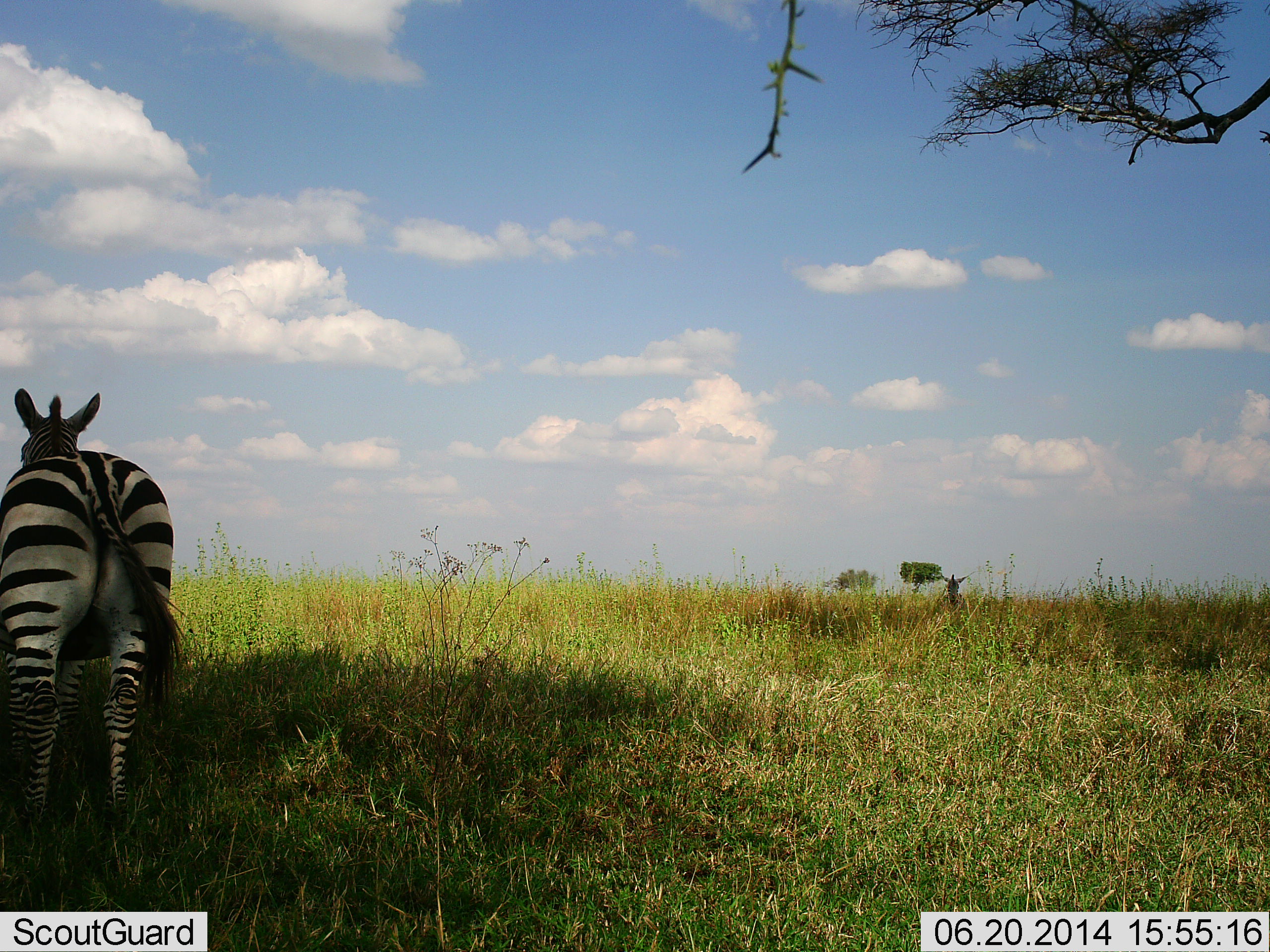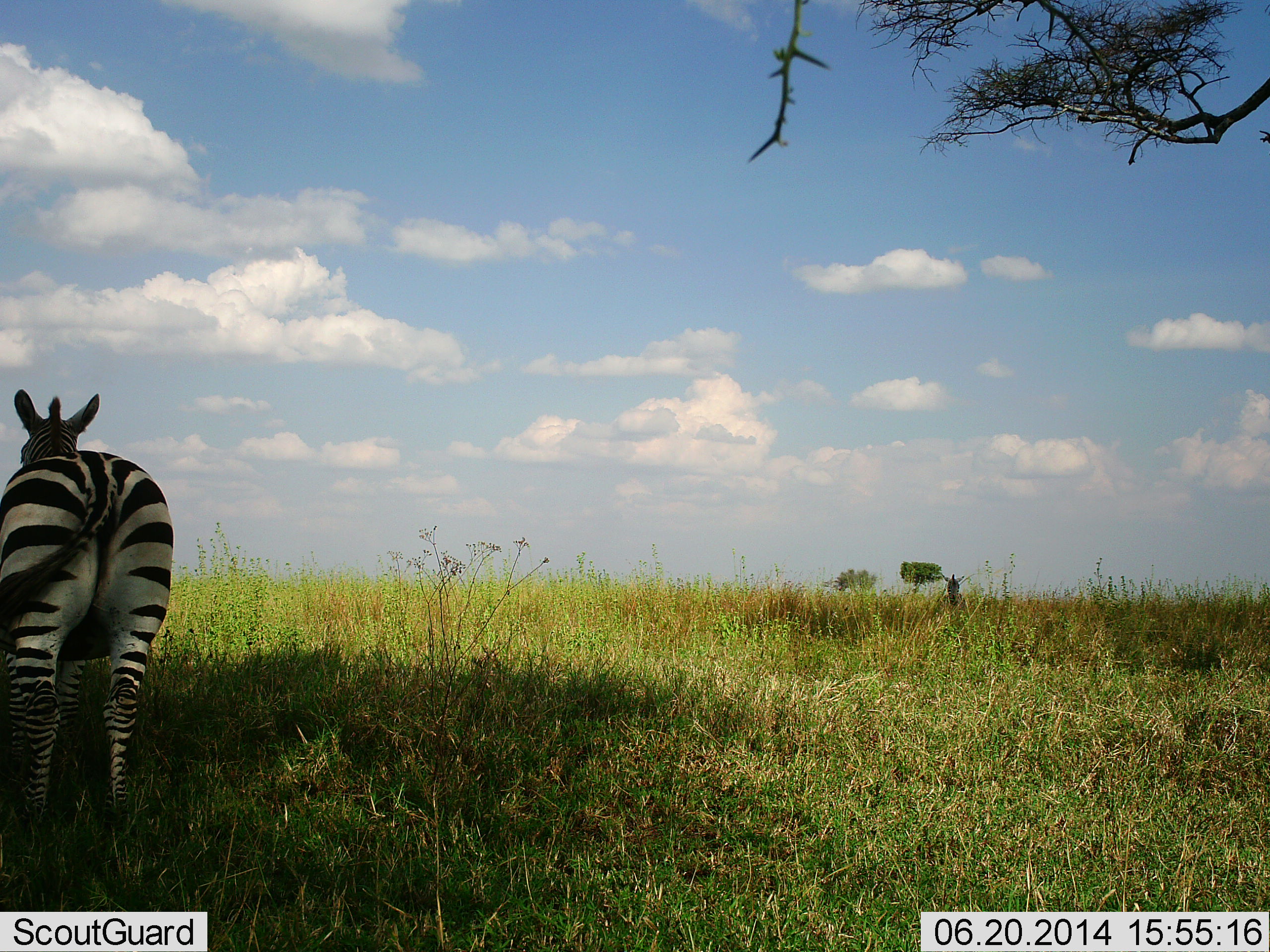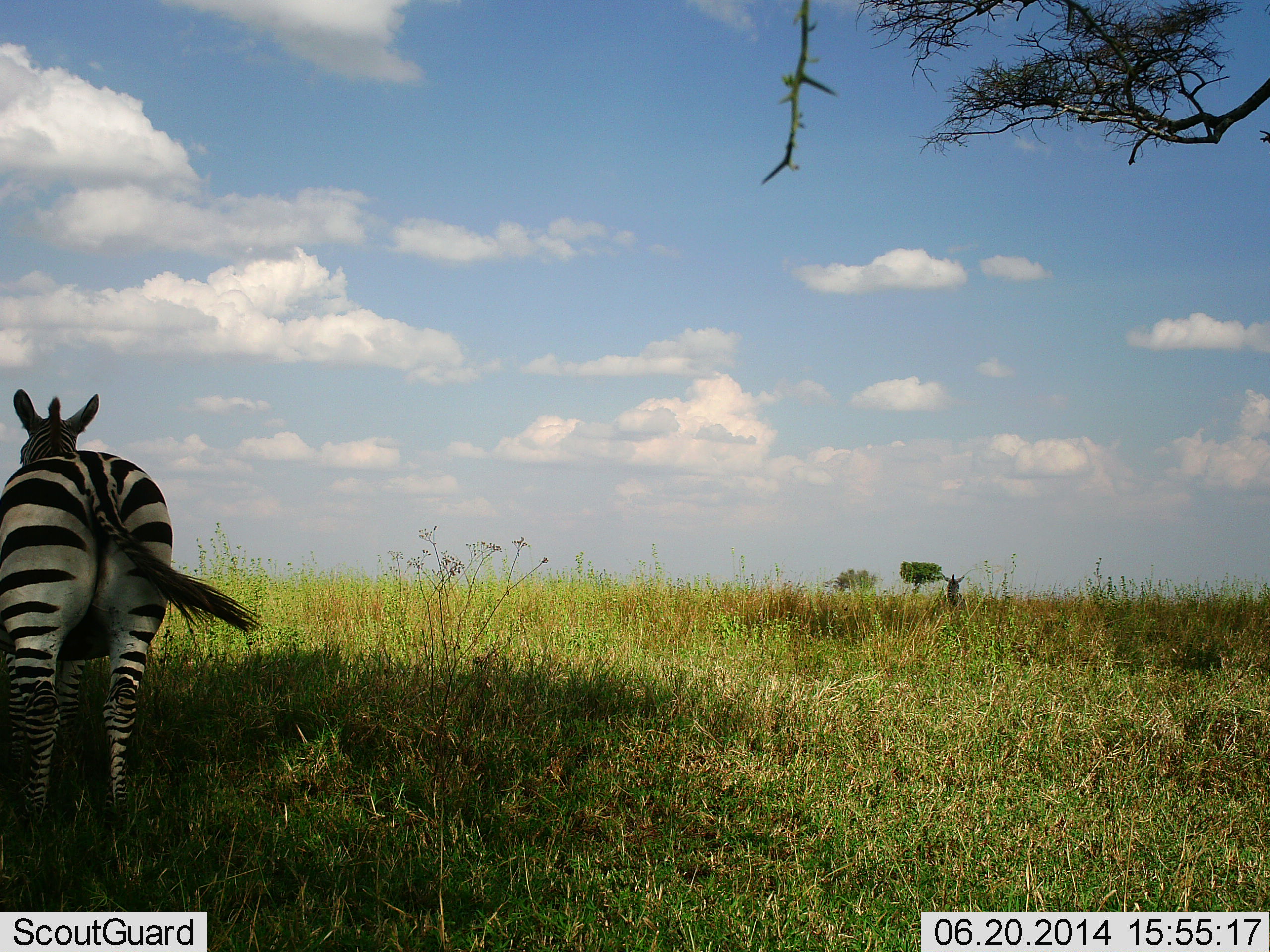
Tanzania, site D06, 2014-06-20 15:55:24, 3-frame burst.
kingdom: Animalia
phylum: Chordata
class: Mammalia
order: Perissodactyla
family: Equidae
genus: Equus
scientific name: Equus quagga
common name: plains zebra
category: zebra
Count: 1.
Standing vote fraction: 100%.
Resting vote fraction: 10%.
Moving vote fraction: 0%.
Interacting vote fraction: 0%.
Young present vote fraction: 0%.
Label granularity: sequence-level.